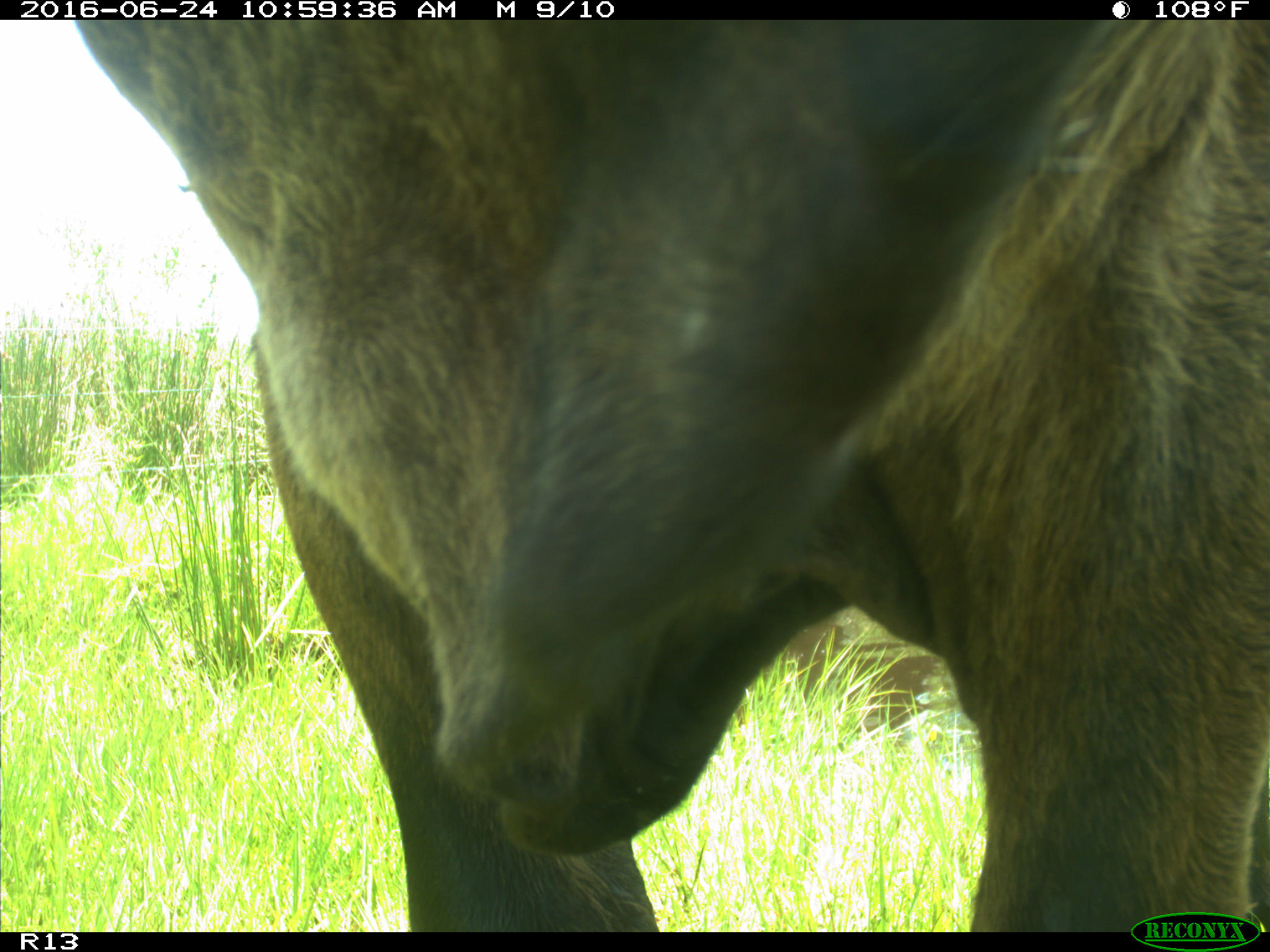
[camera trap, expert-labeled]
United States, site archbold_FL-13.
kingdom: Animalia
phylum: Chordata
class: Mammalia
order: Artiodactyla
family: Bovidae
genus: Bos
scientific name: Bos taurus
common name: domestic cow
Bos taurus (domestic cow).